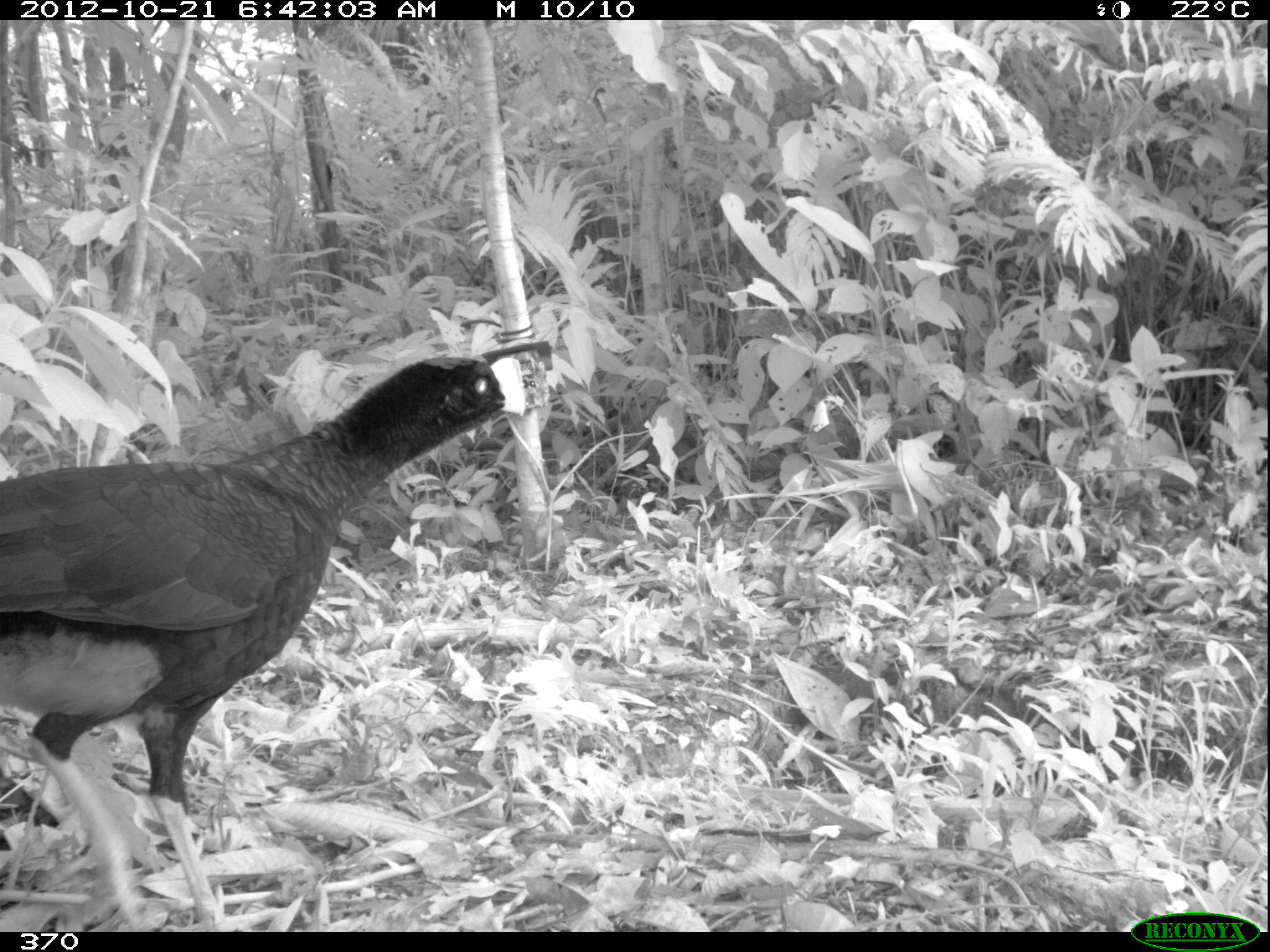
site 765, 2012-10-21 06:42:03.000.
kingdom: Animalia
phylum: Chordata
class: Aves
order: Galliformes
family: Cracidae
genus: Mitu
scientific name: Mitu tuberosum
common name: razor-billed curassow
Mitu tuberosum (razor-billed curassow).